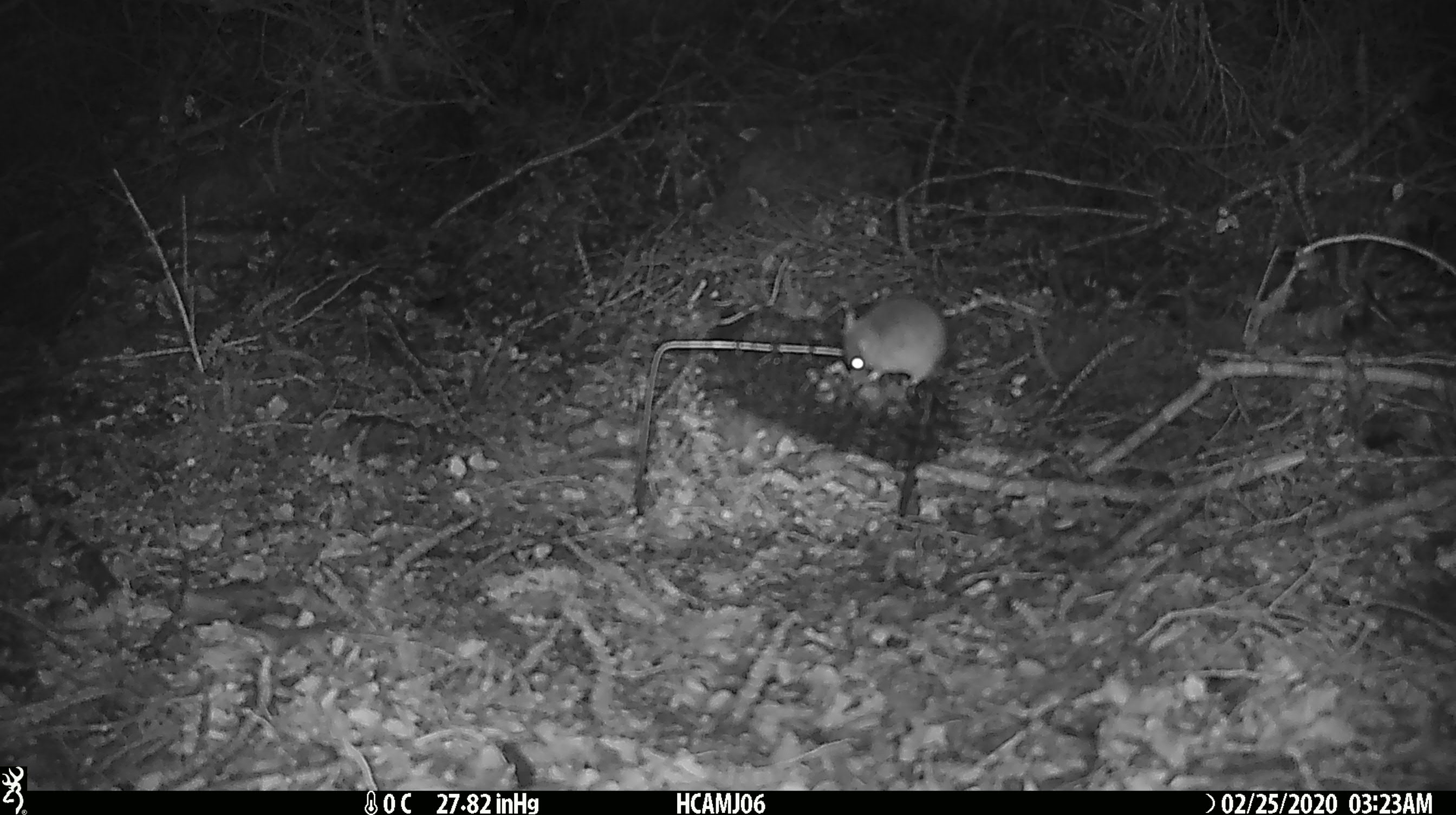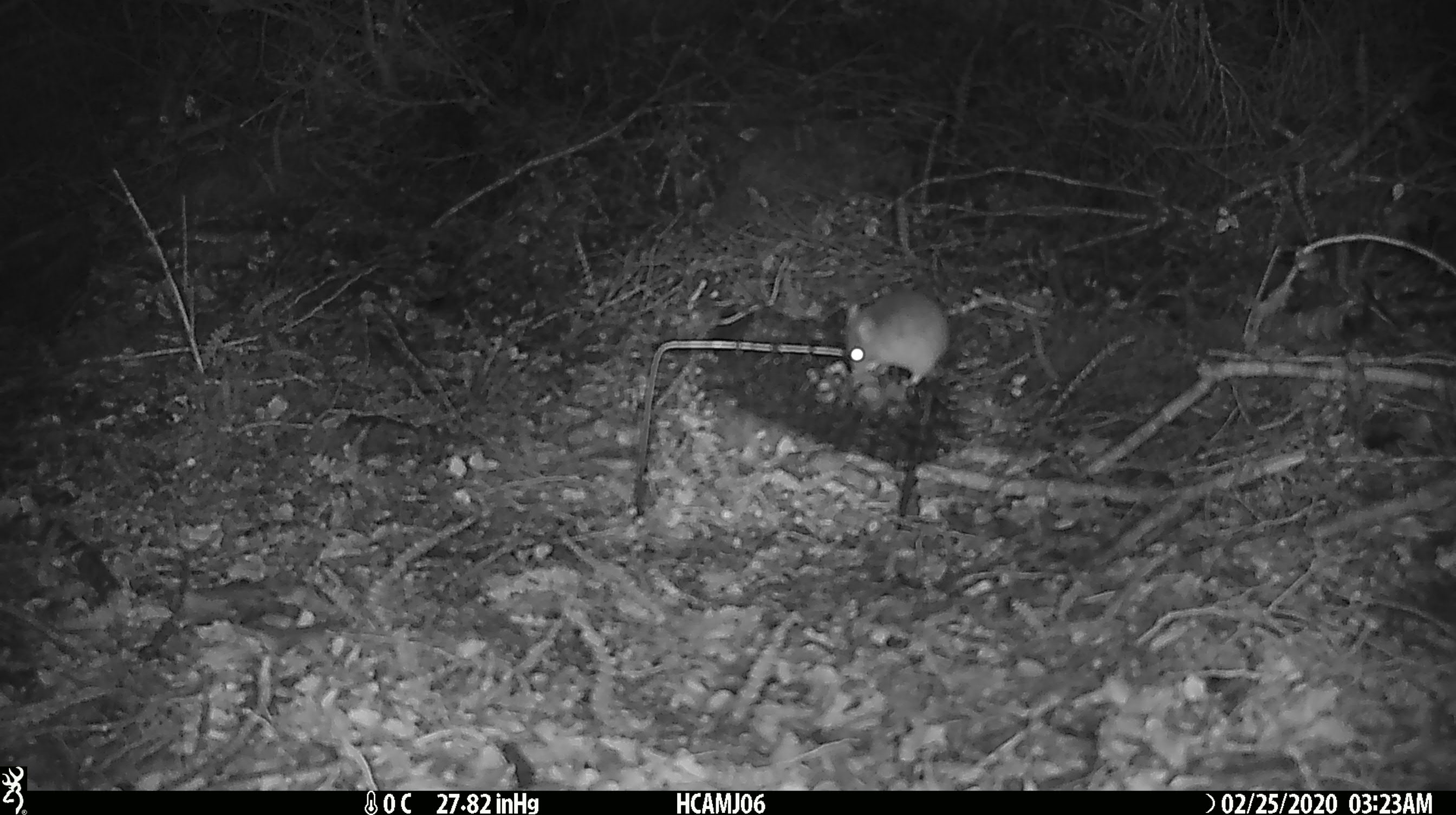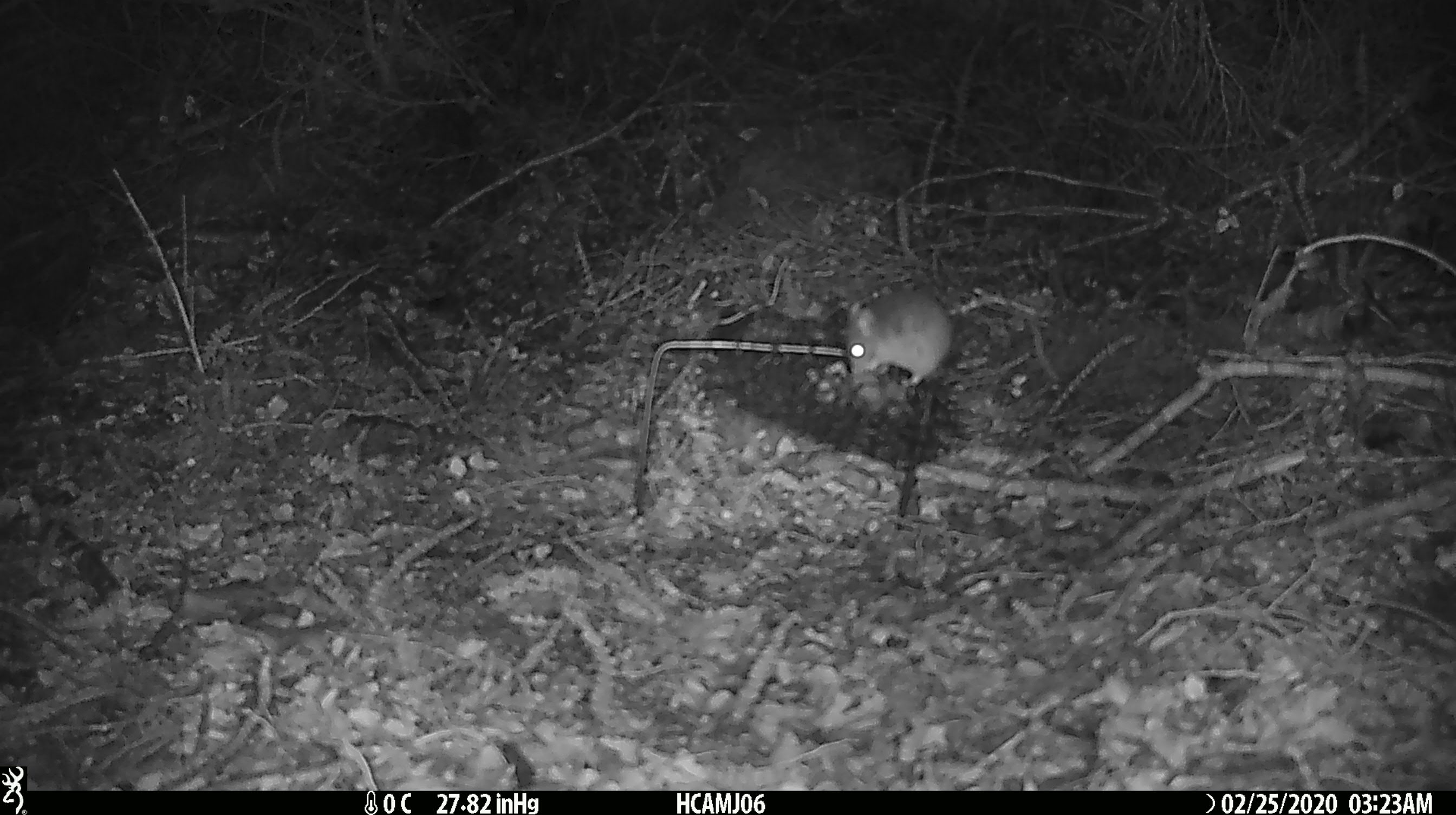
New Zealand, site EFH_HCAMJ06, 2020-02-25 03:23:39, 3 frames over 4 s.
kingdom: Animalia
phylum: Chordata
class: Mammalia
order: Rodentia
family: Muridae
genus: Mus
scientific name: Mus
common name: mouse